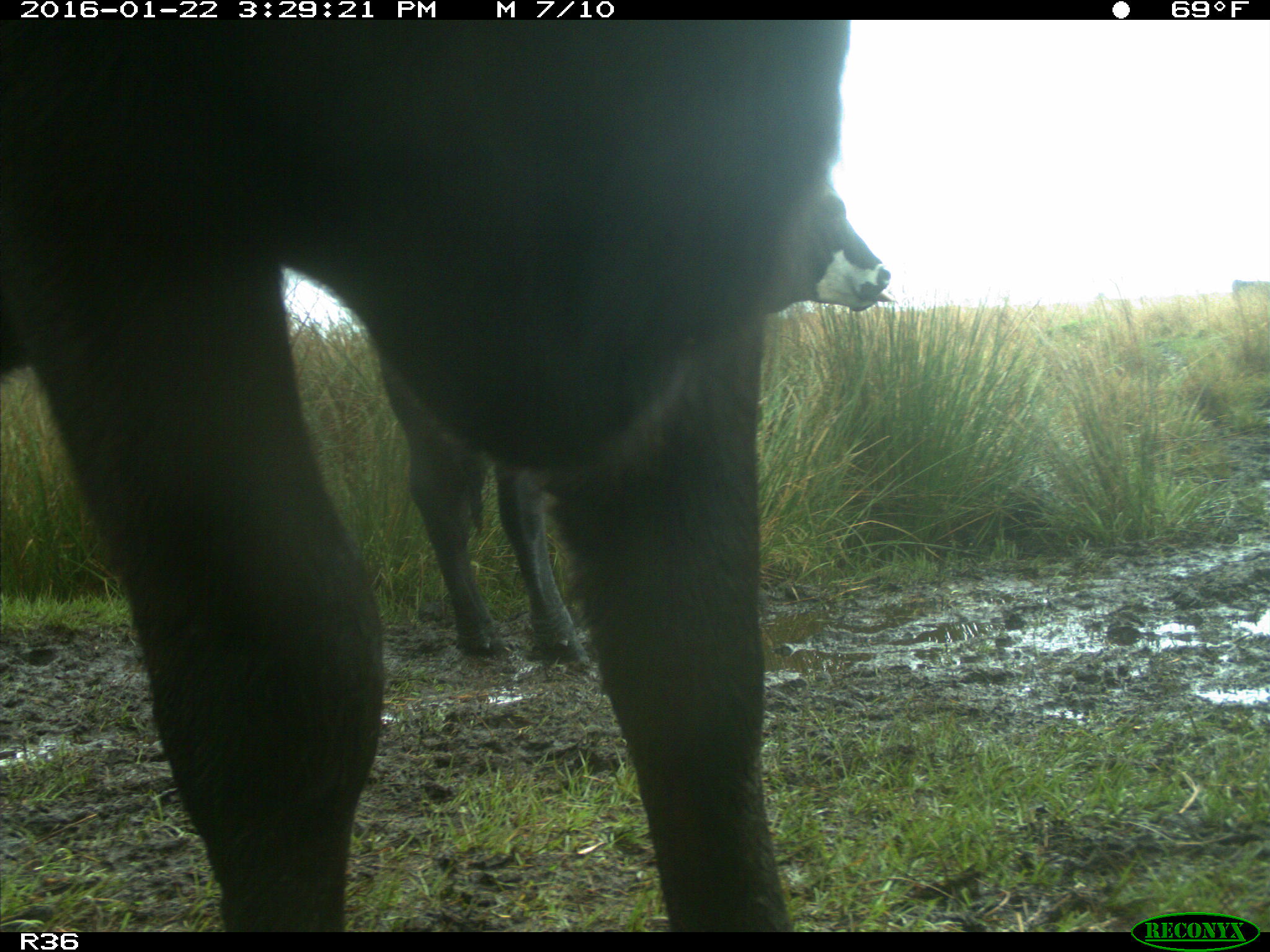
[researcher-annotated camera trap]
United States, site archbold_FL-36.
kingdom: Animalia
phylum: Chordata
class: Mammalia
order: Artiodactyla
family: Bovidae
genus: Bos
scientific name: Bos taurus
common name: domestic cow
Bos taurus (domestic cow).